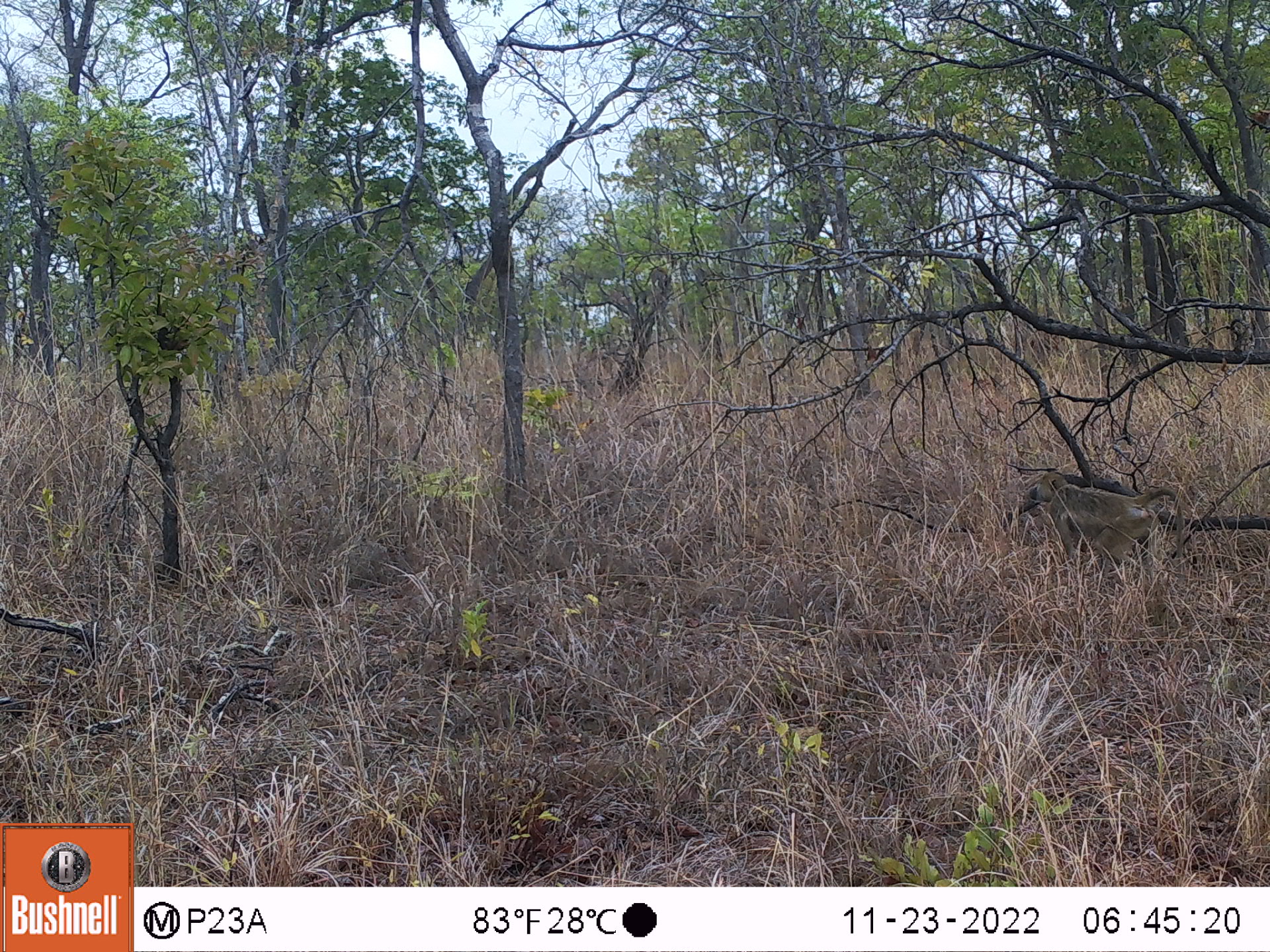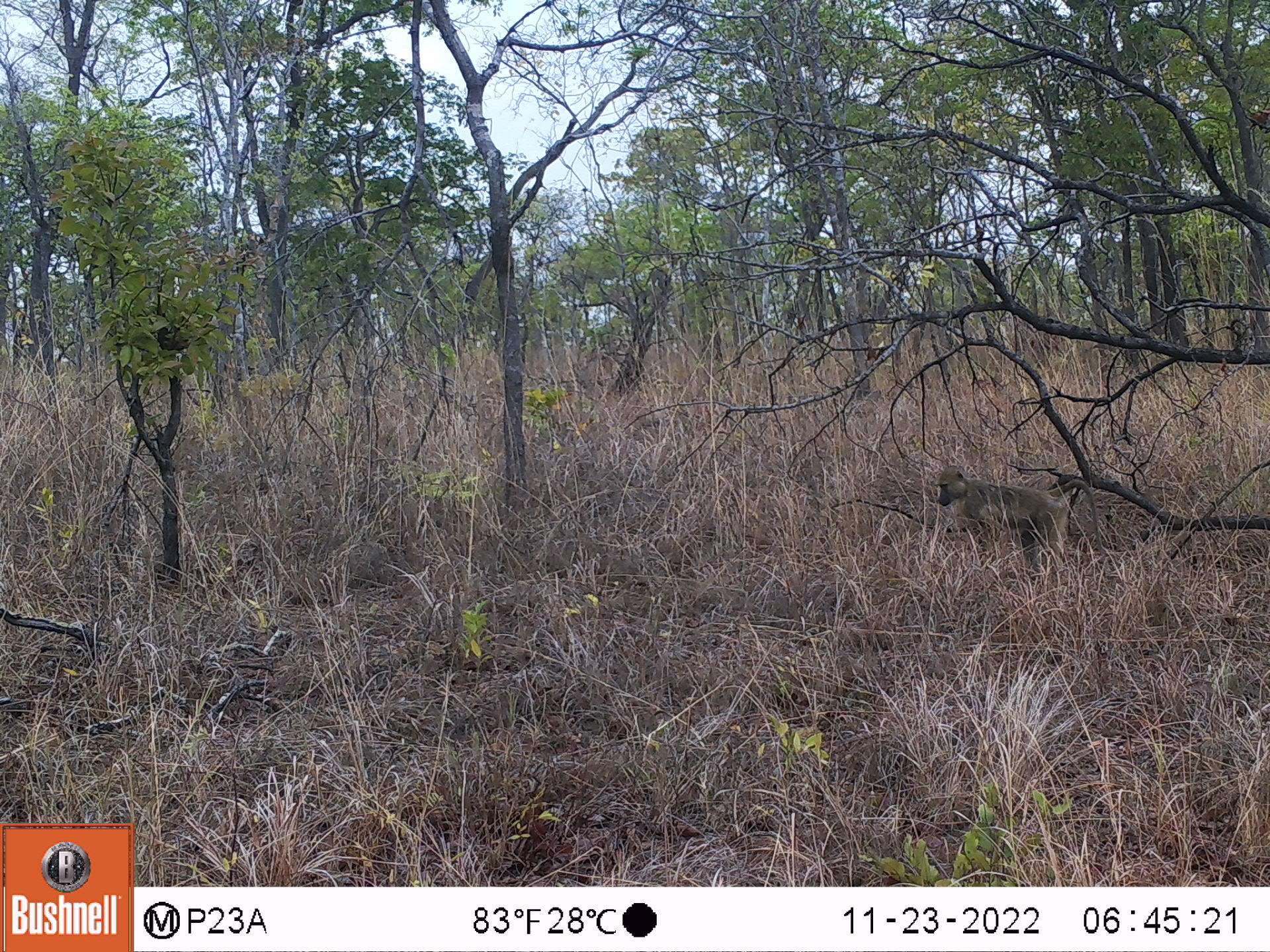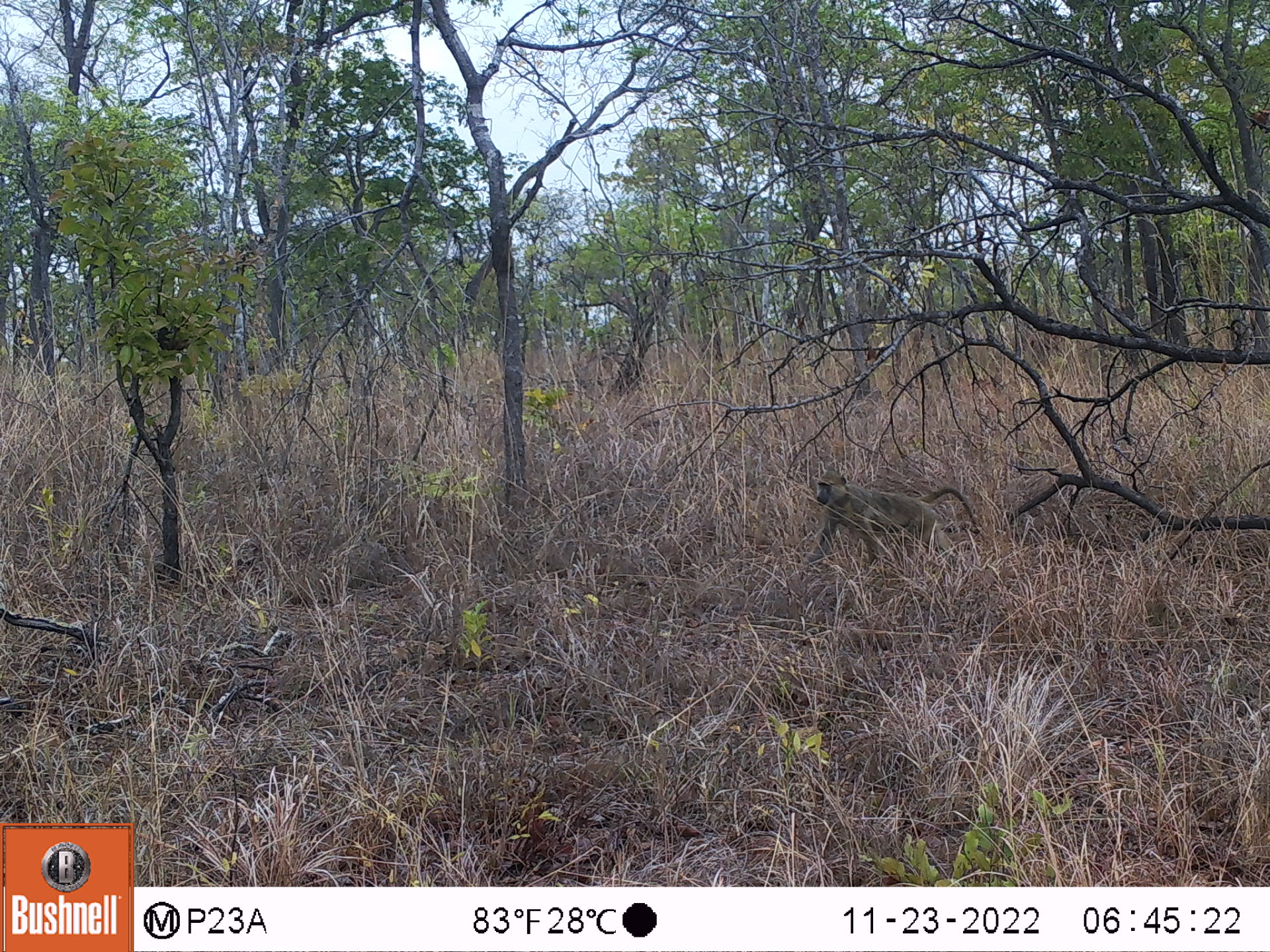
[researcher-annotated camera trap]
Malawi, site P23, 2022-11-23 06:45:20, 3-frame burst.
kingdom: Animalia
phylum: Chordata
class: Mammalia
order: Primates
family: Cercopithecidae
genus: Papio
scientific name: Papio cynocephalus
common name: yellow baboon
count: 1